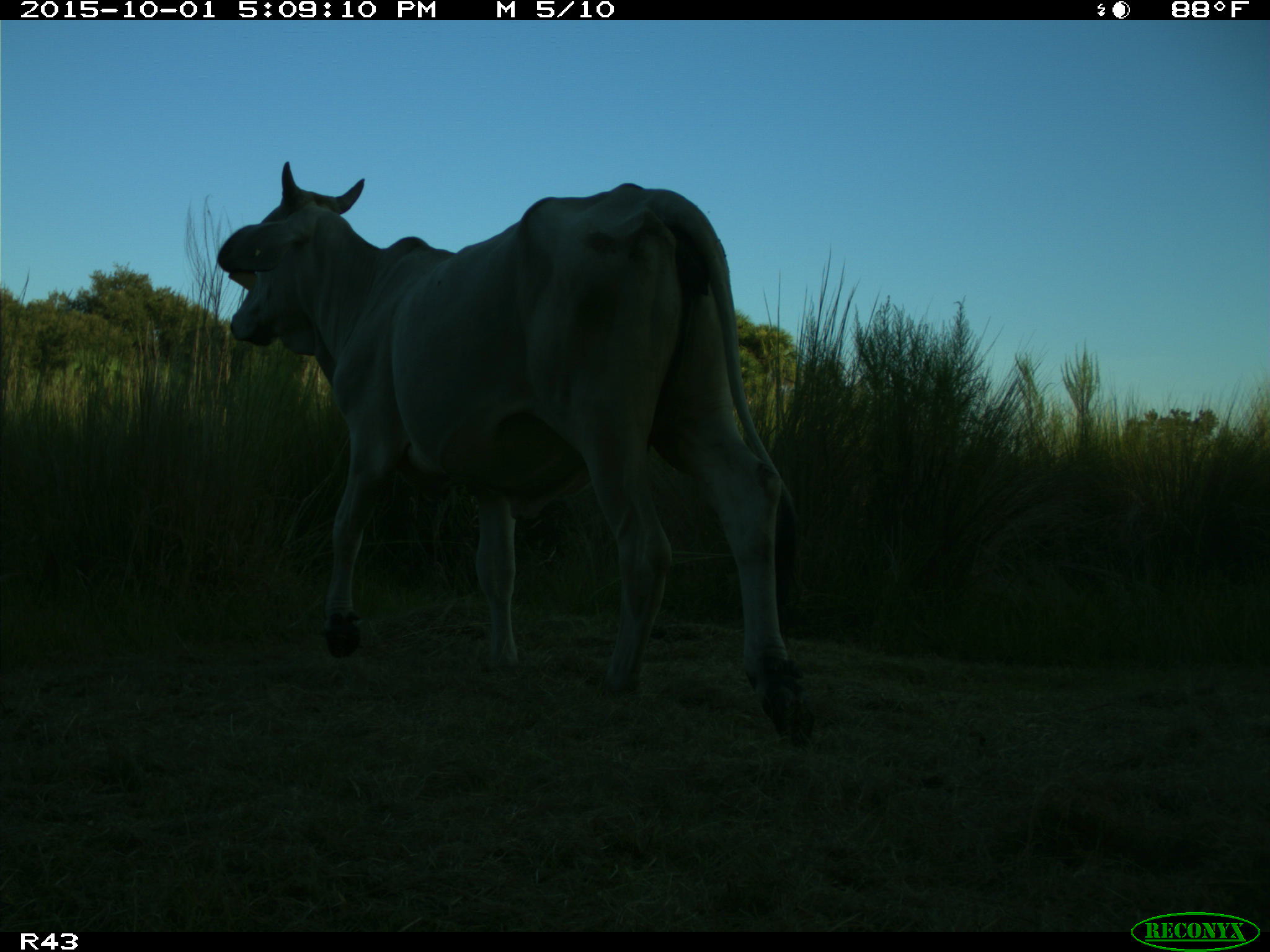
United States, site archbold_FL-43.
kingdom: Animalia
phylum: Chordata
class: Mammalia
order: Artiodactyla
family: Bovidae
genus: Bos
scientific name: Bos taurus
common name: domestic cow